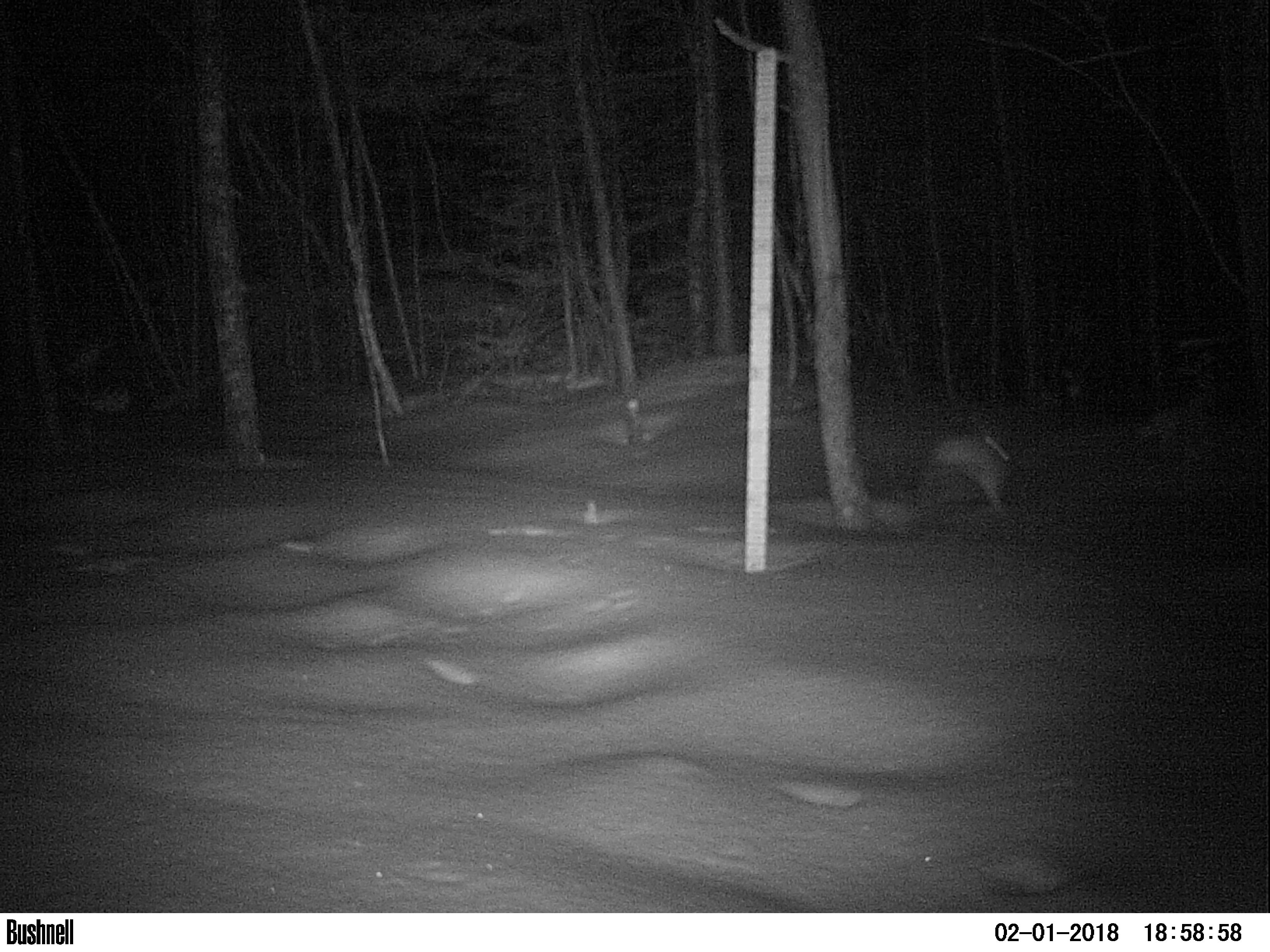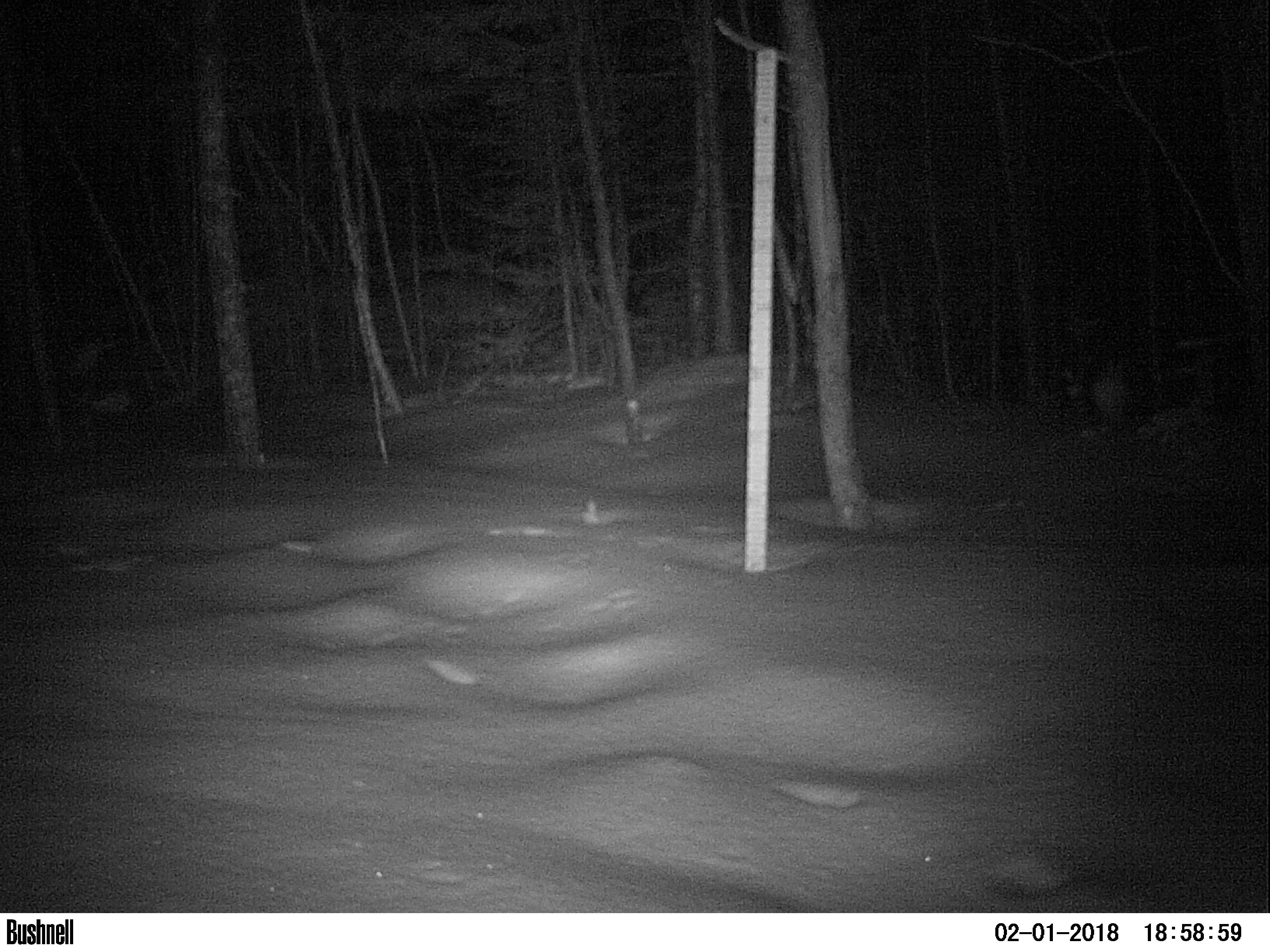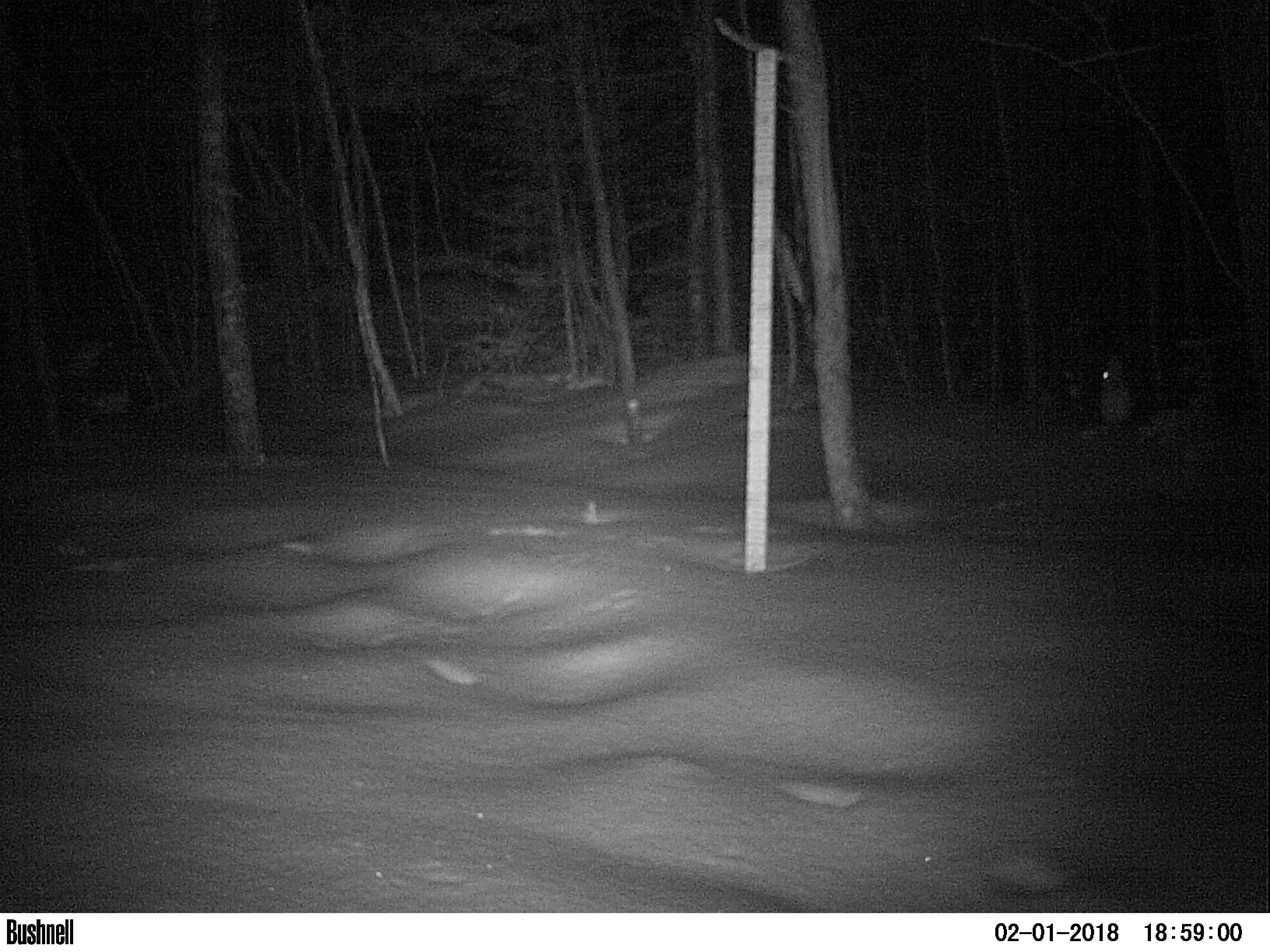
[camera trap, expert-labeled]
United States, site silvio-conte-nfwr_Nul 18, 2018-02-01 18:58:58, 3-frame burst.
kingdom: Animalia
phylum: Chordata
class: Mammalia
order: Lagomorpha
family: Leporidae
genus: Lepus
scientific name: Lepus americanus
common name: snowshoe hare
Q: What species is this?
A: Snowshoe hare (Lepus americanus).